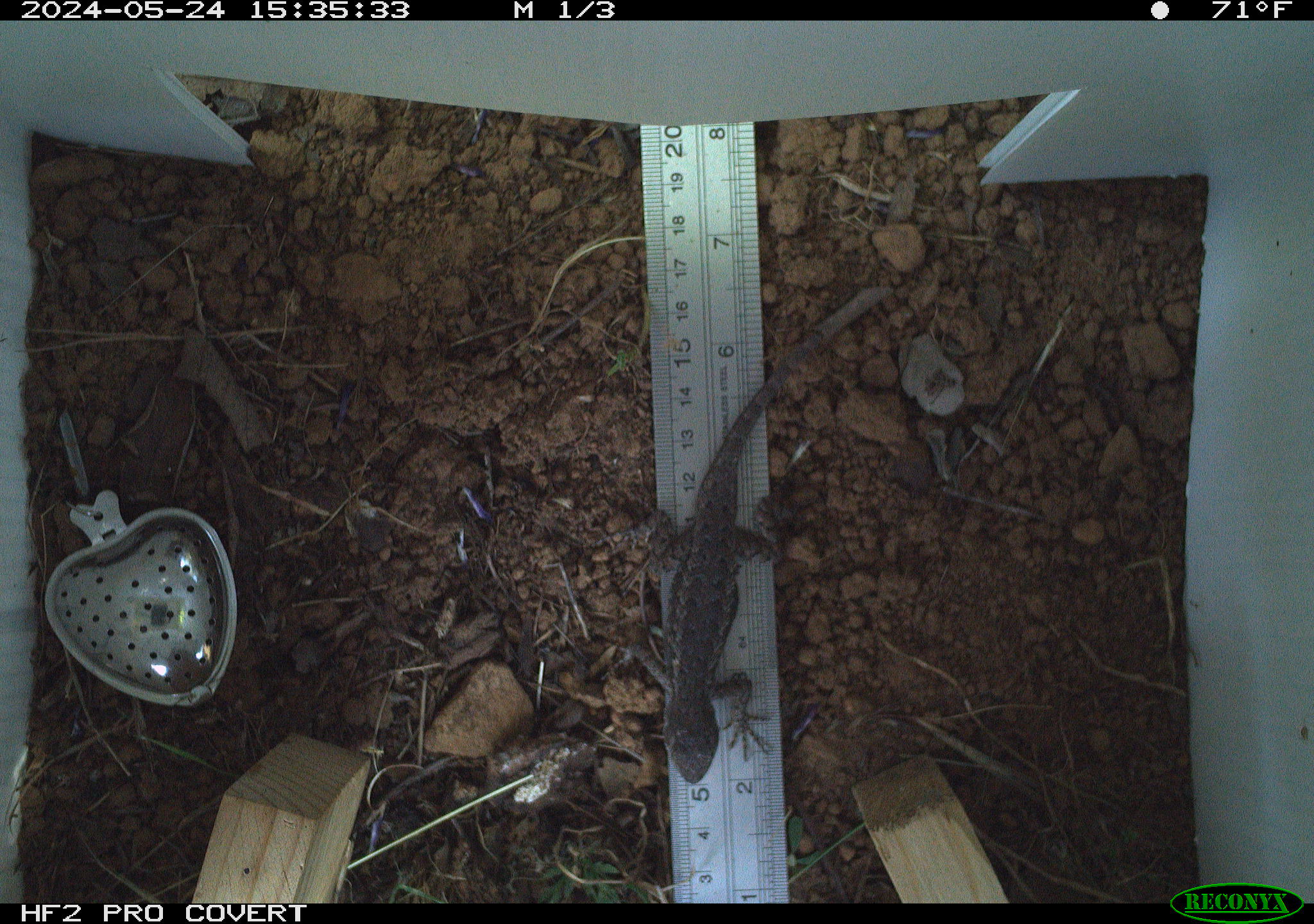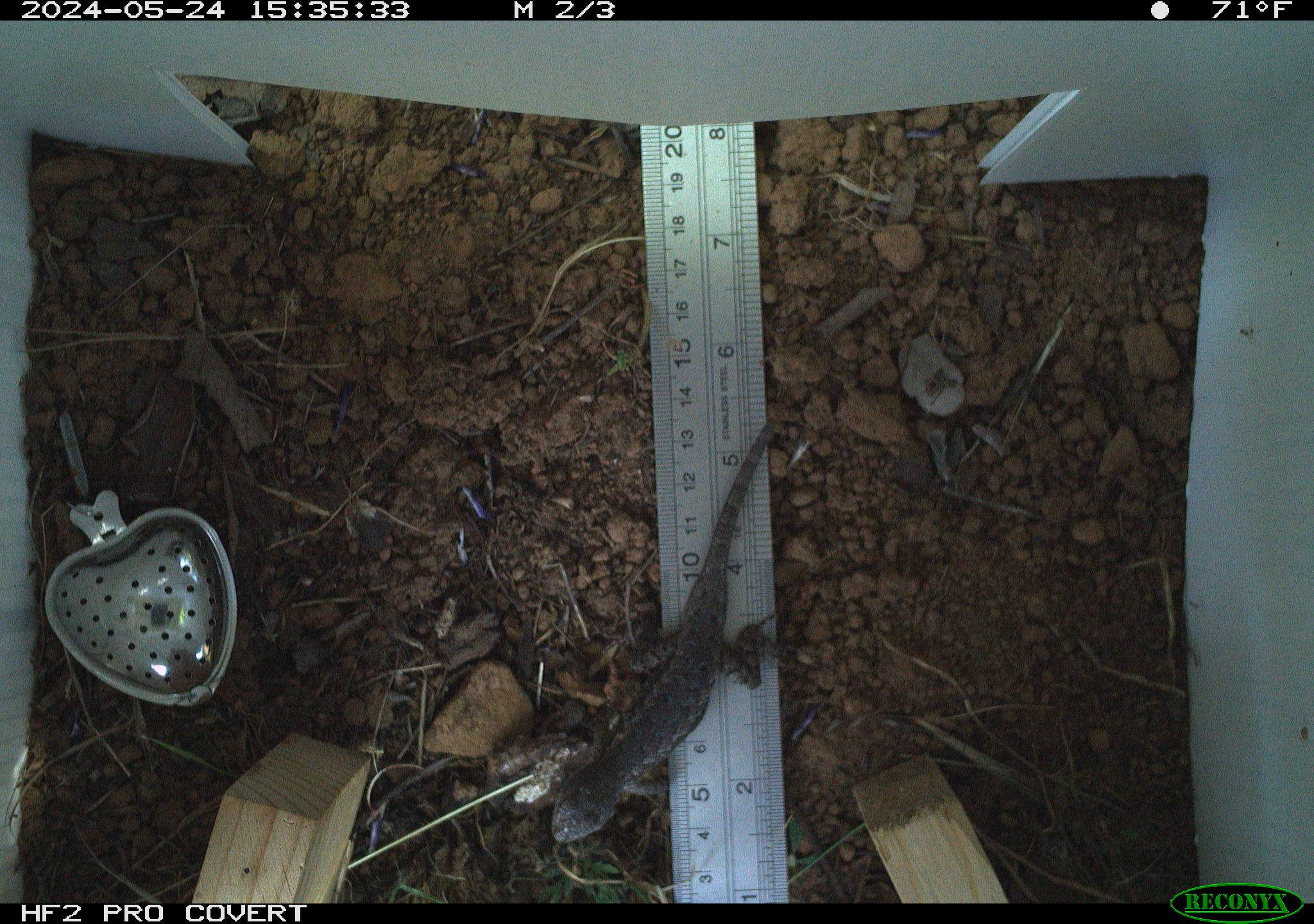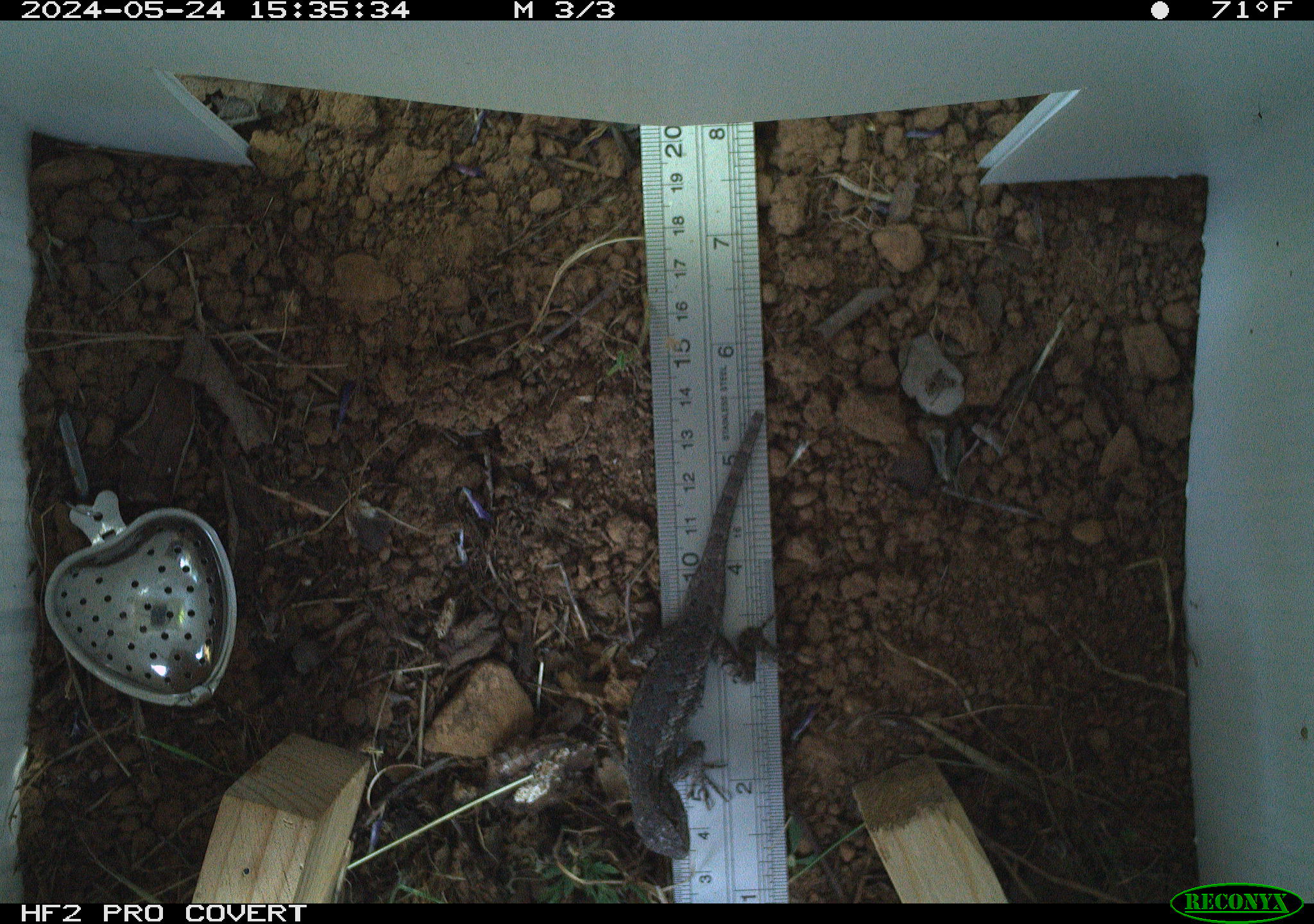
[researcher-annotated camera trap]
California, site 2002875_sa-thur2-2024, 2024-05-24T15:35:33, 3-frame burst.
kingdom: Animalia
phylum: Chordata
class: Reptilia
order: Squamata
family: Phrynosomatidae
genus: Sceloporus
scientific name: Sceloporus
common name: spiny lizards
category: sceloporus species